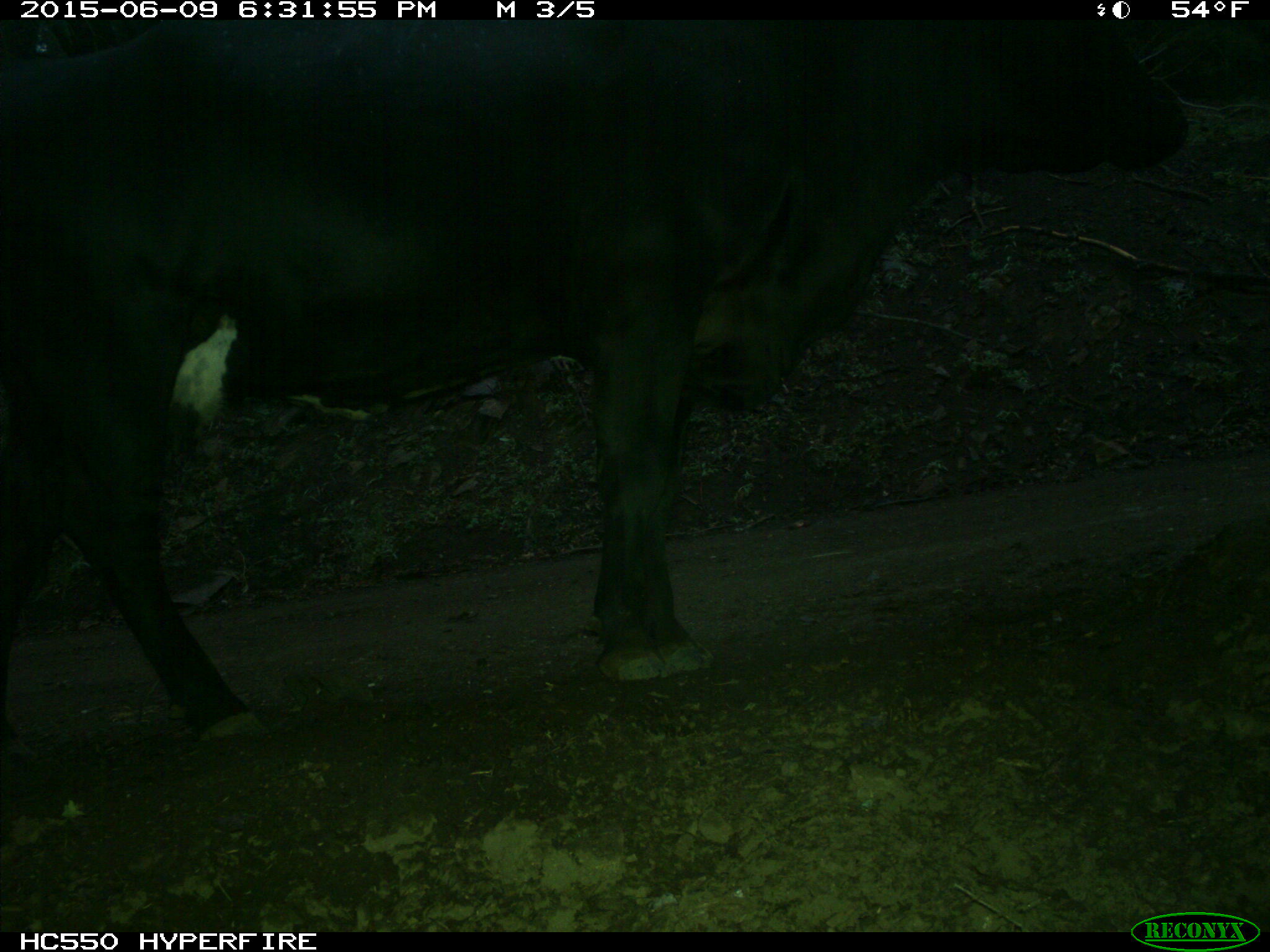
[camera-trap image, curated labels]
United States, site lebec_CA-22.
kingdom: Animalia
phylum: Chordata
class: Mammalia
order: Artiodactyla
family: Bovidae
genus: Bos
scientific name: Bos taurus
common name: domestic cow